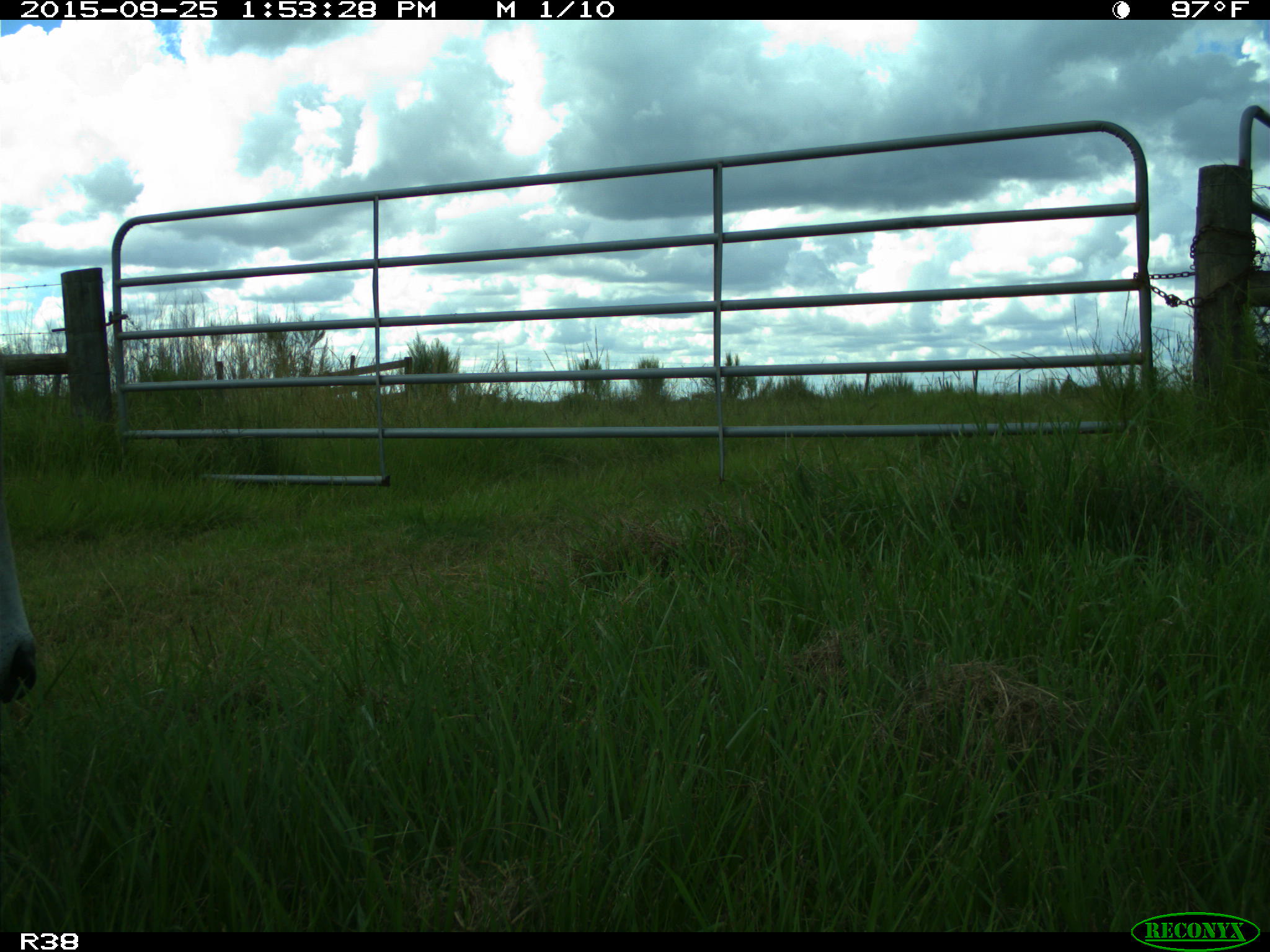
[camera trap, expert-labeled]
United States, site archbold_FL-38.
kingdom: Animalia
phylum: Chordata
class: Mammalia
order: Artiodactyla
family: Bovidae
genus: Bos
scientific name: Bos taurus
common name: domestic cow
Bos taurus (domestic cow).